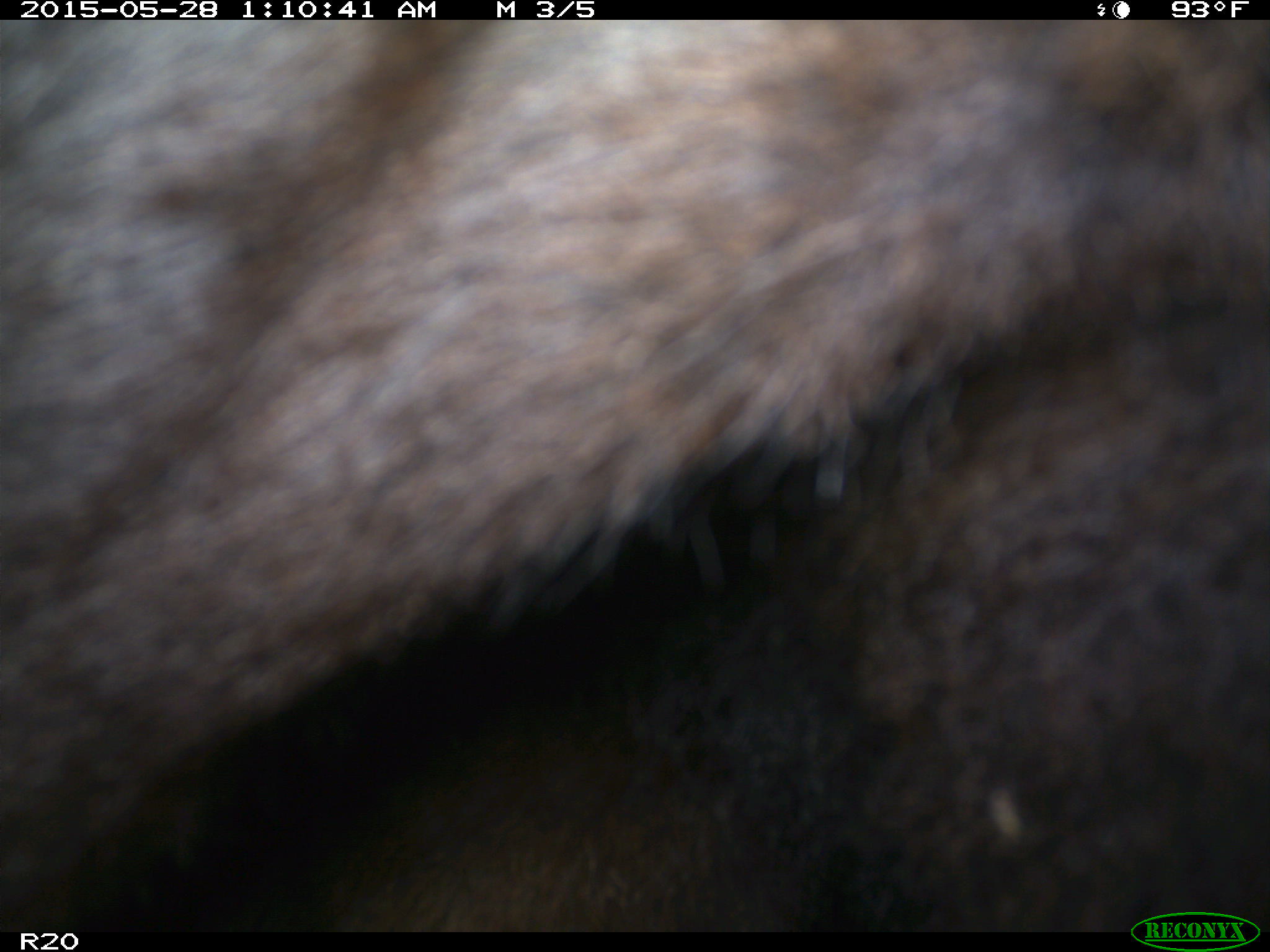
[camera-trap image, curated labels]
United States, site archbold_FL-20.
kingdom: Animalia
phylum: Chordata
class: Mammalia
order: Artiodactyla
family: Bovidae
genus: Bos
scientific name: Bos taurus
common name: domestic cow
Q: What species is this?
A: Bos taurus (domestic cow).